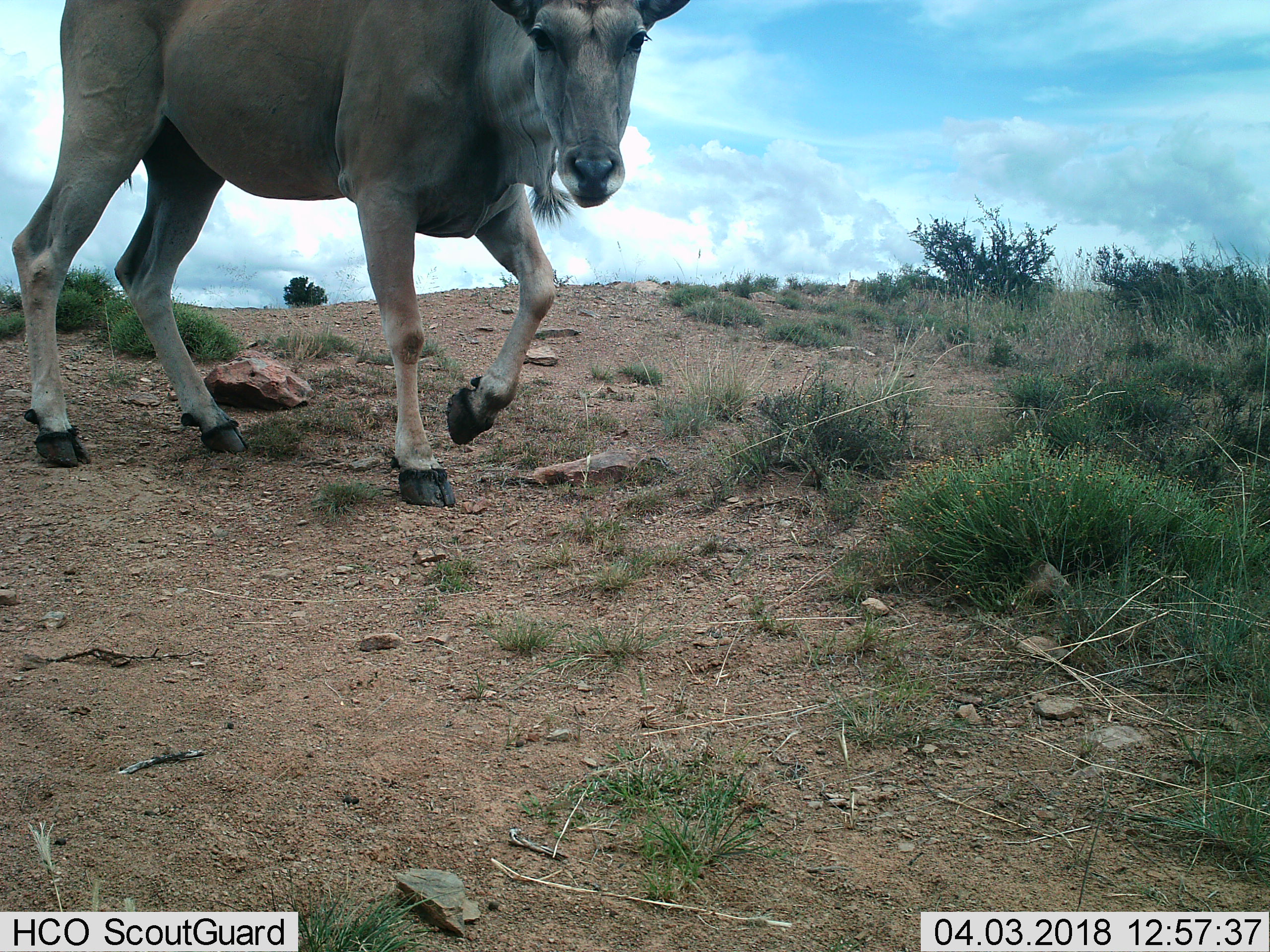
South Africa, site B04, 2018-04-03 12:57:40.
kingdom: Animalia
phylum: Chordata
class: Mammalia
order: Artiodactyla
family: Bovidae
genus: Tragelaphus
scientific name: Tragelaphus oryx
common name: eland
Eland (Tragelaphus oryx), count 1. Behavior (volunteer vote fractions): standing 29%, resting 0%, moving 86%, interacting 0%. Young present (vote fraction): 0%. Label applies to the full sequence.